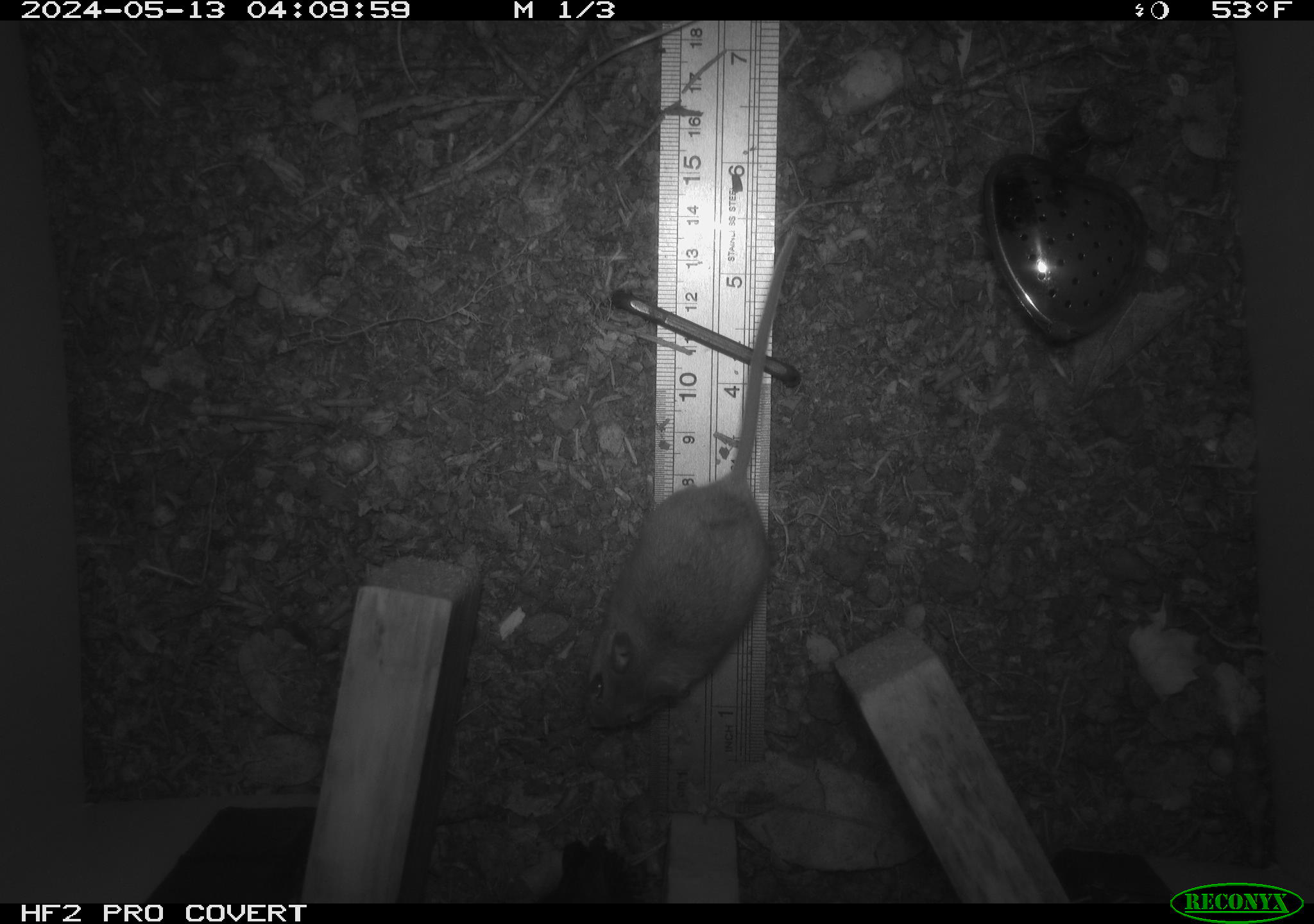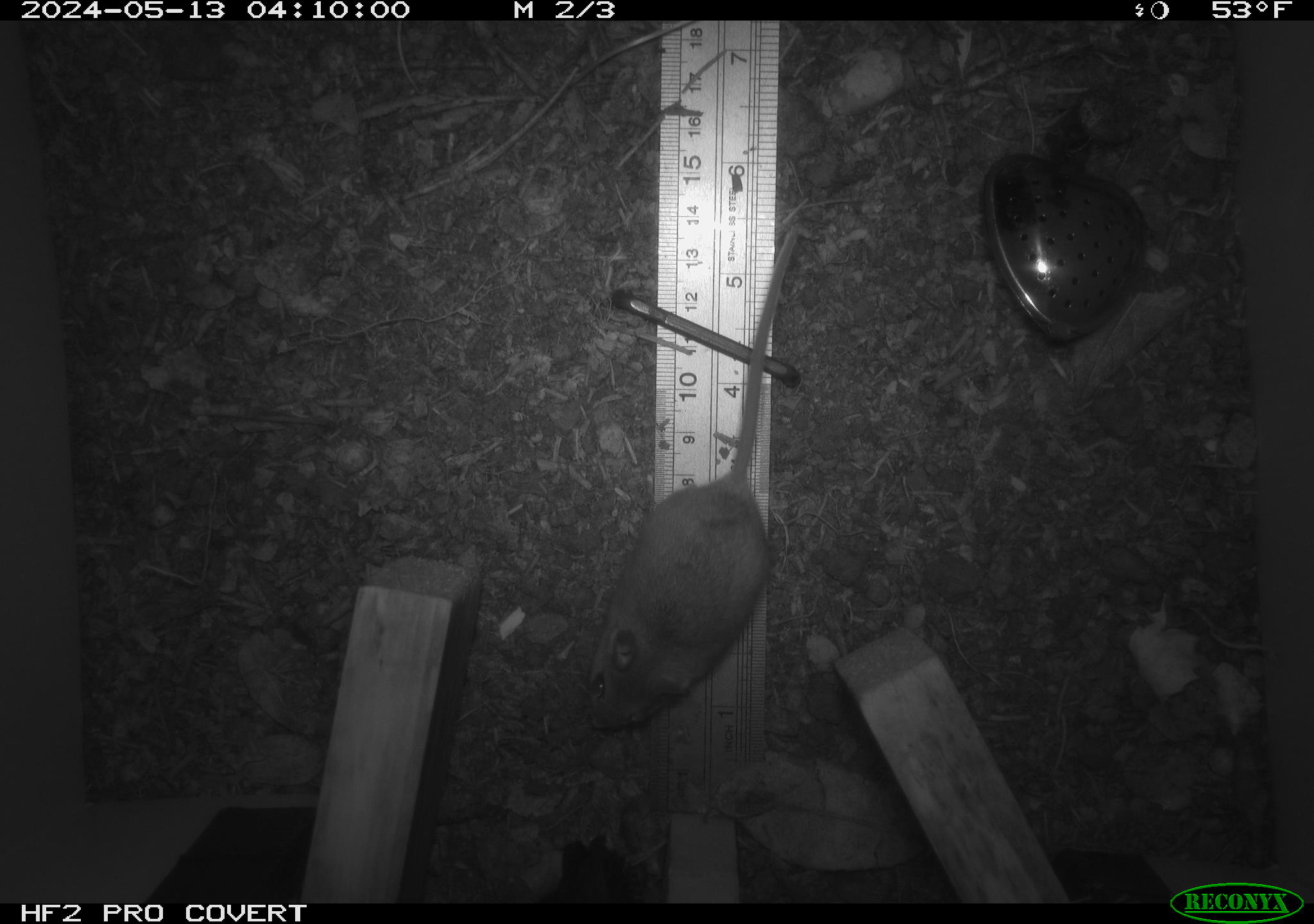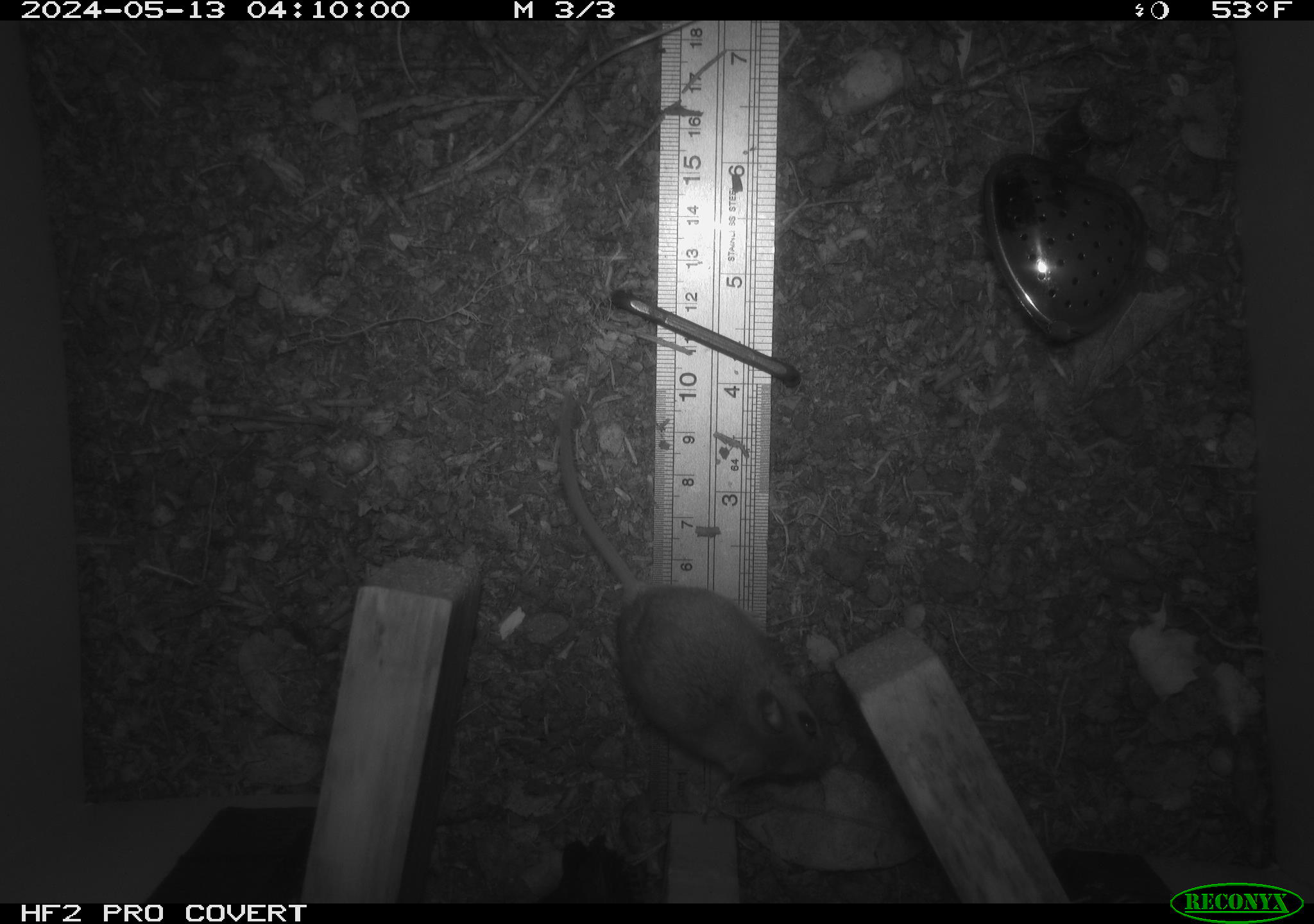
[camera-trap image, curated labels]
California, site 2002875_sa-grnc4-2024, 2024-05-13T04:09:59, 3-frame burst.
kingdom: Animalia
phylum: Chordata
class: Mammalia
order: Rodentia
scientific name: Rodentia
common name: rodent